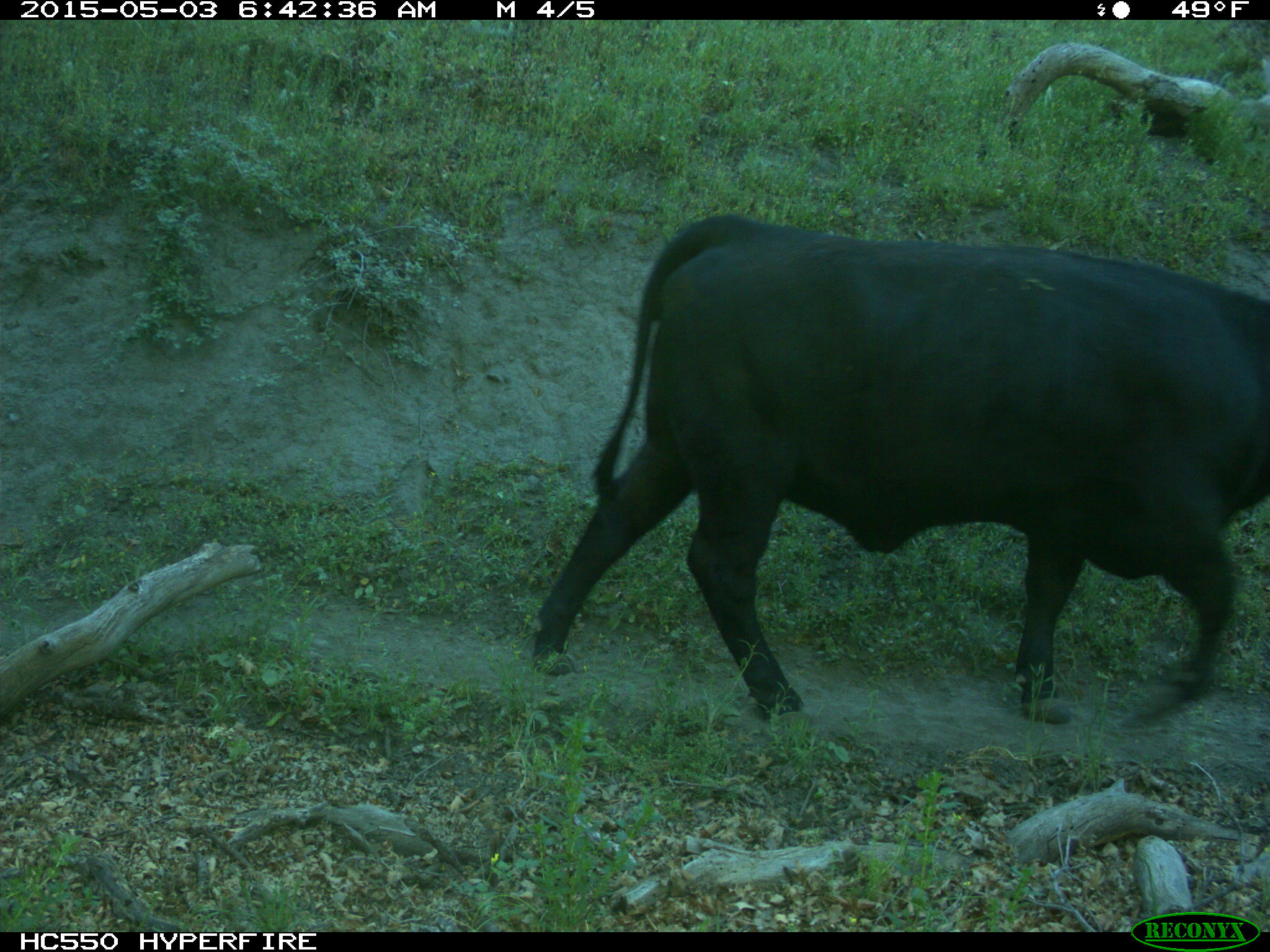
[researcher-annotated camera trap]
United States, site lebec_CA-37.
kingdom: Animalia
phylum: Chordata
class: Mammalia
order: Artiodactyla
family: Bovidae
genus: Bos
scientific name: Bos taurus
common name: domestic cow